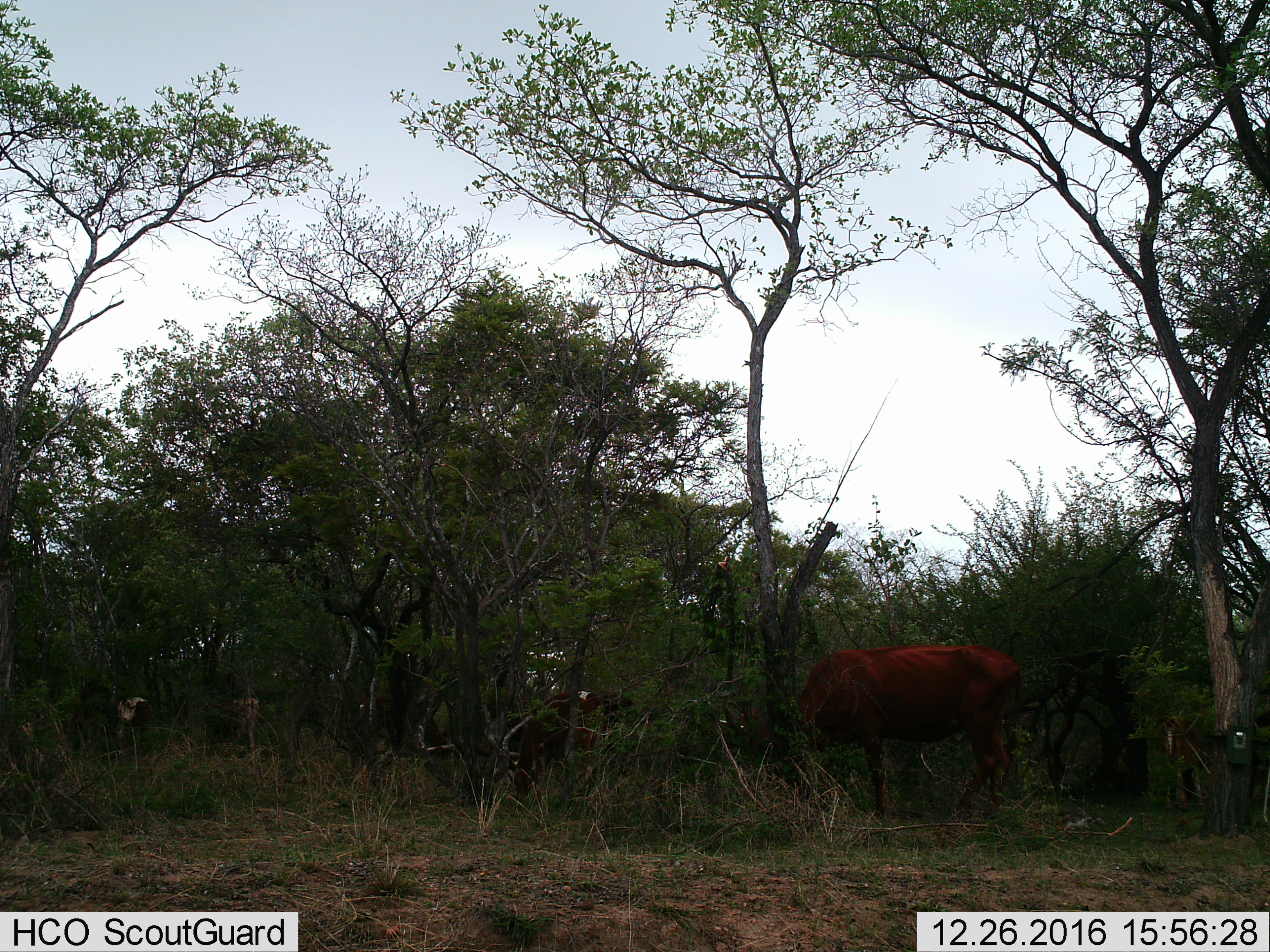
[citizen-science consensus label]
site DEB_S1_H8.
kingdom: Animalia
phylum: Chordata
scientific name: Vertebrata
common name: domestic animal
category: domesticanimal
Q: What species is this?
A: Domesticanimal (domestic animal) (Vertebrata).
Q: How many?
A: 5.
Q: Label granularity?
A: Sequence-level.